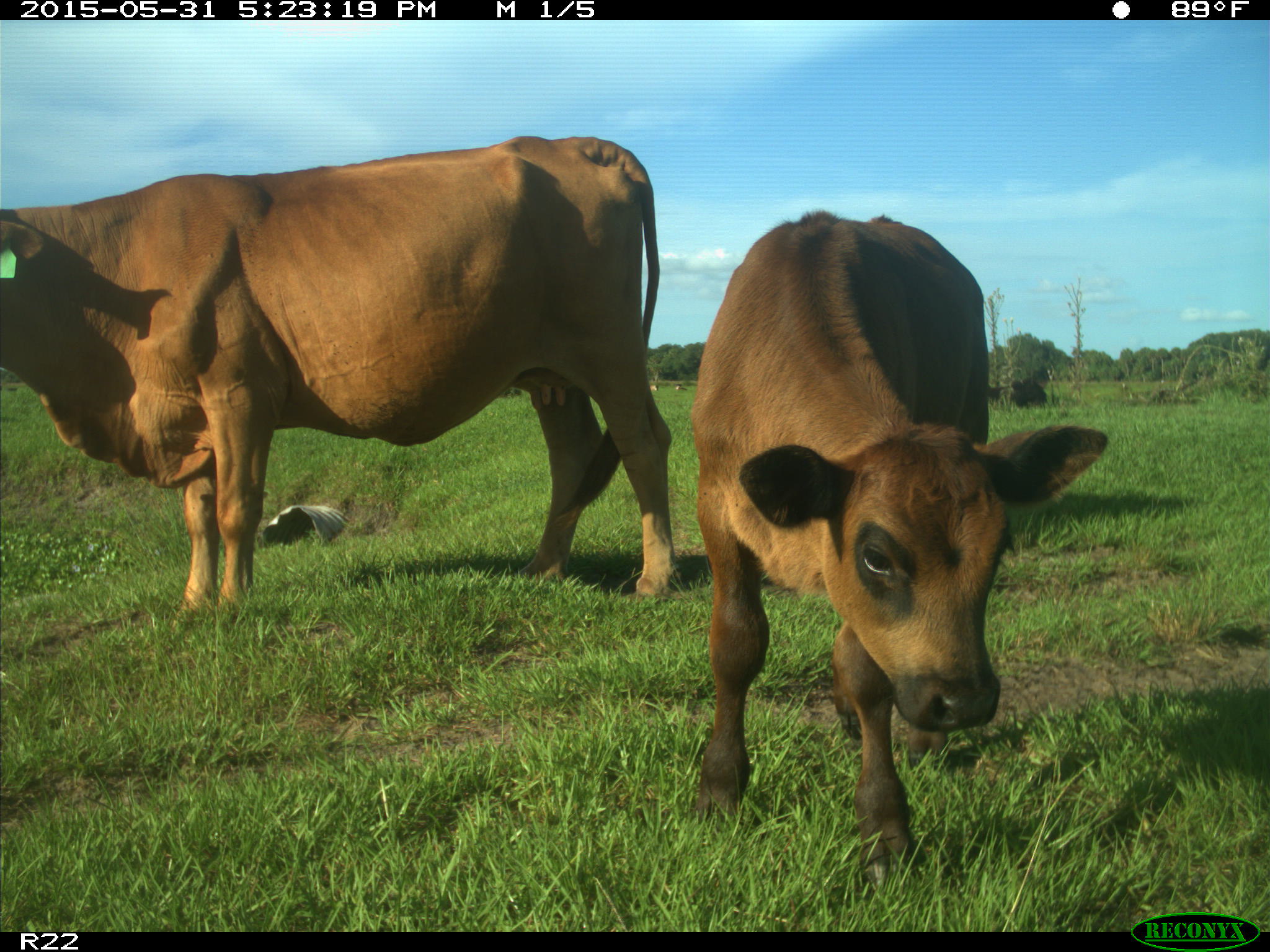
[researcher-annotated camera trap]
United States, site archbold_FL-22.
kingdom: Animalia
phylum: Chordata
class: Mammalia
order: Artiodactyla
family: Bovidae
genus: Bos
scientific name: Bos taurus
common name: domestic cow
Bos taurus (domestic cow).